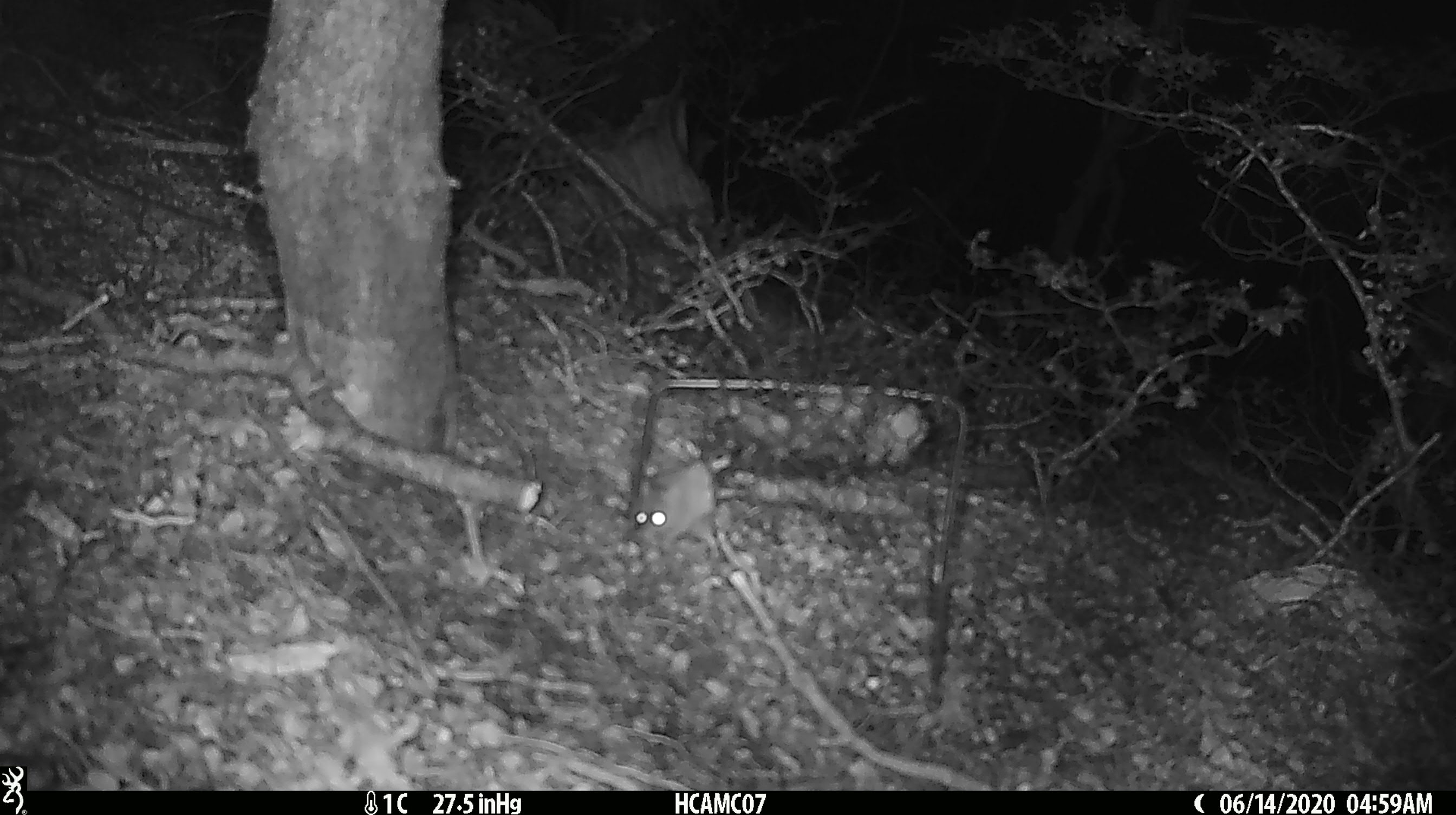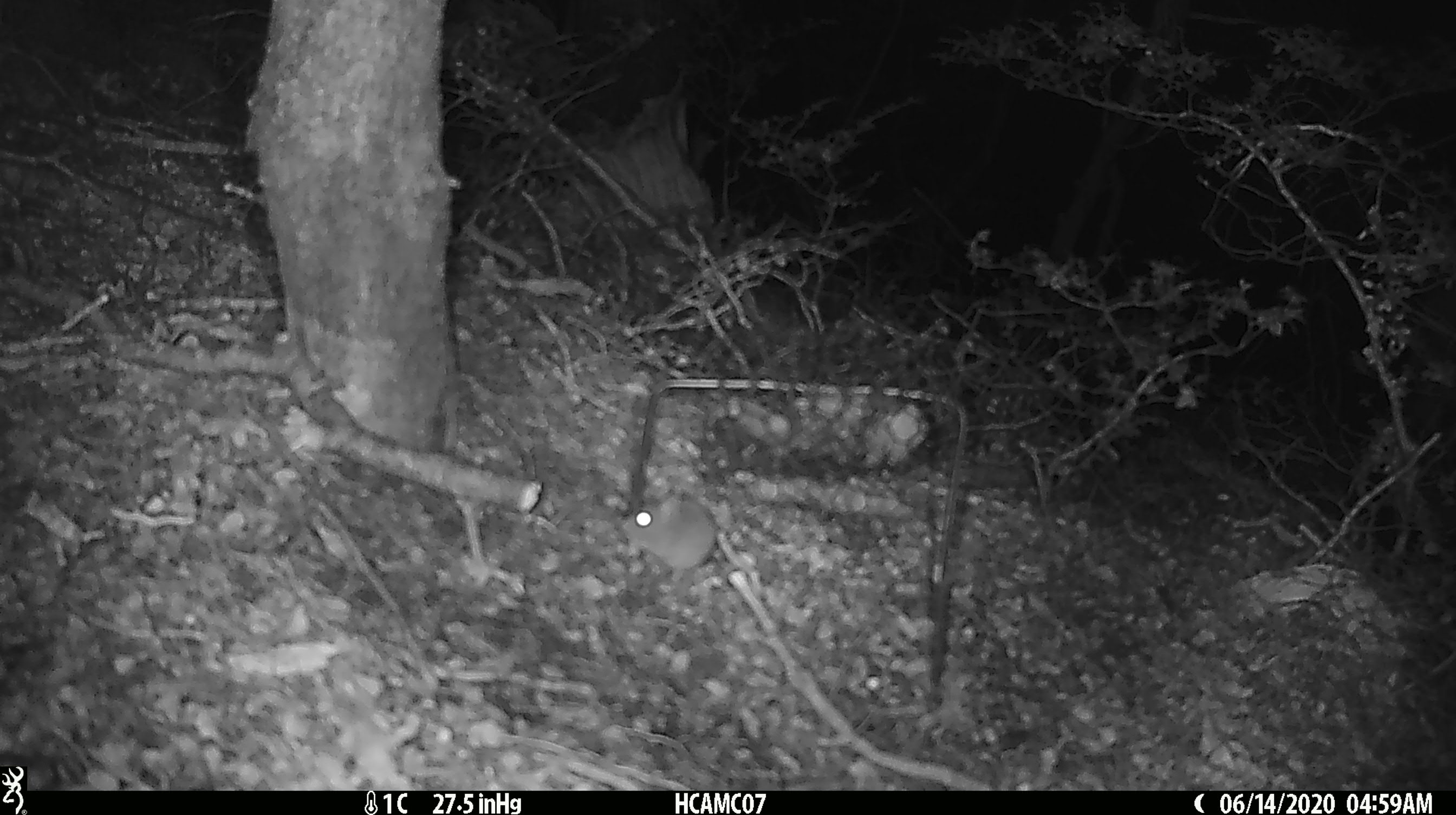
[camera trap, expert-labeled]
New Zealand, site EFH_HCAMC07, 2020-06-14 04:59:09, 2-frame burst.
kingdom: Animalia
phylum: Chordata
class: Mammalia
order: Rodentia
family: Muridae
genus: Mus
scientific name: Mus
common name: mouse